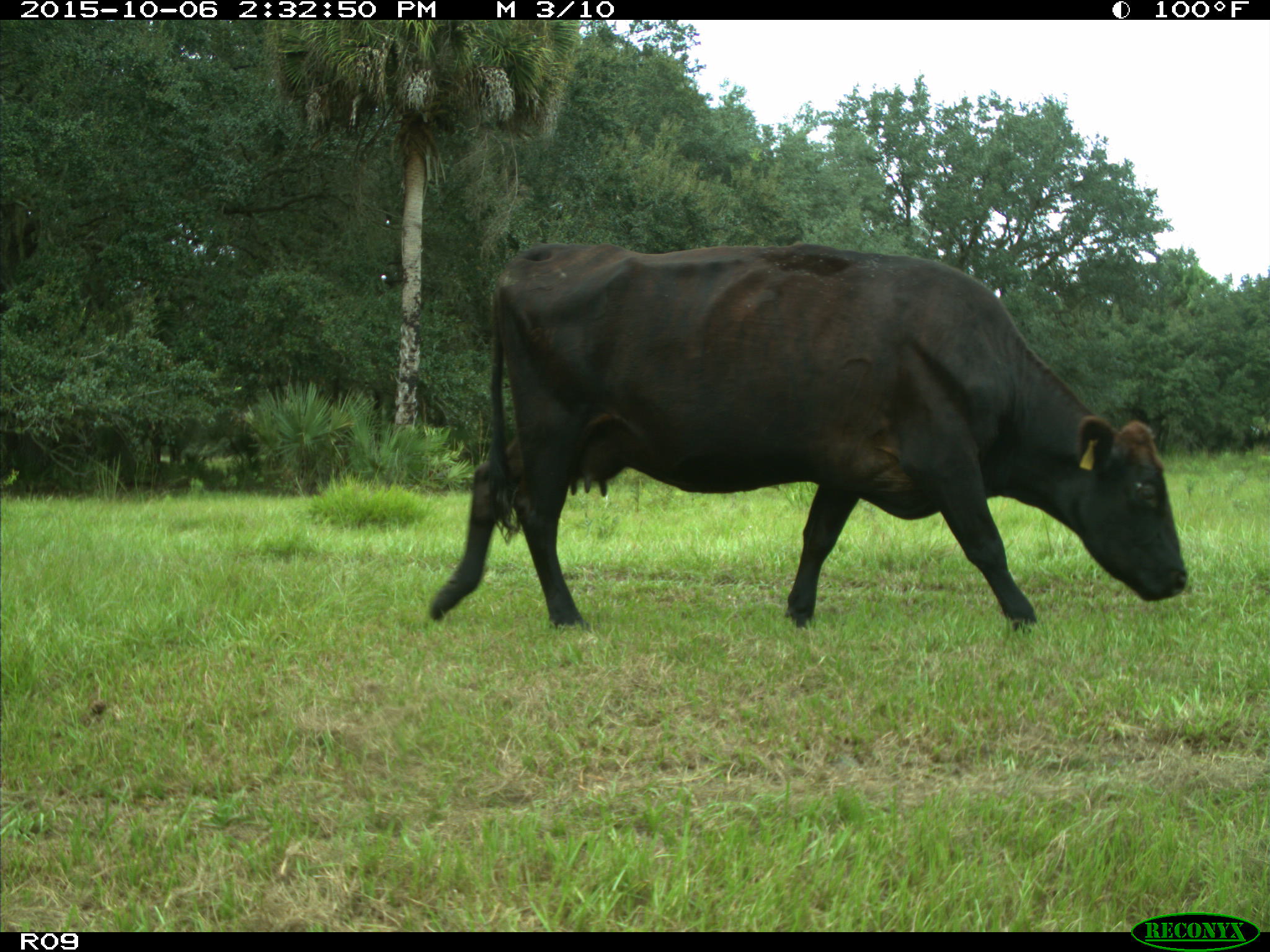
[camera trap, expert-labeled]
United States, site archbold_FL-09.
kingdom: Animalia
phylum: Chordata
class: Mammalia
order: Artiodactyla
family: Bovidae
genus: Bos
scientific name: Bos taurus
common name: domestic cow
Bos taurus (domestic cow).